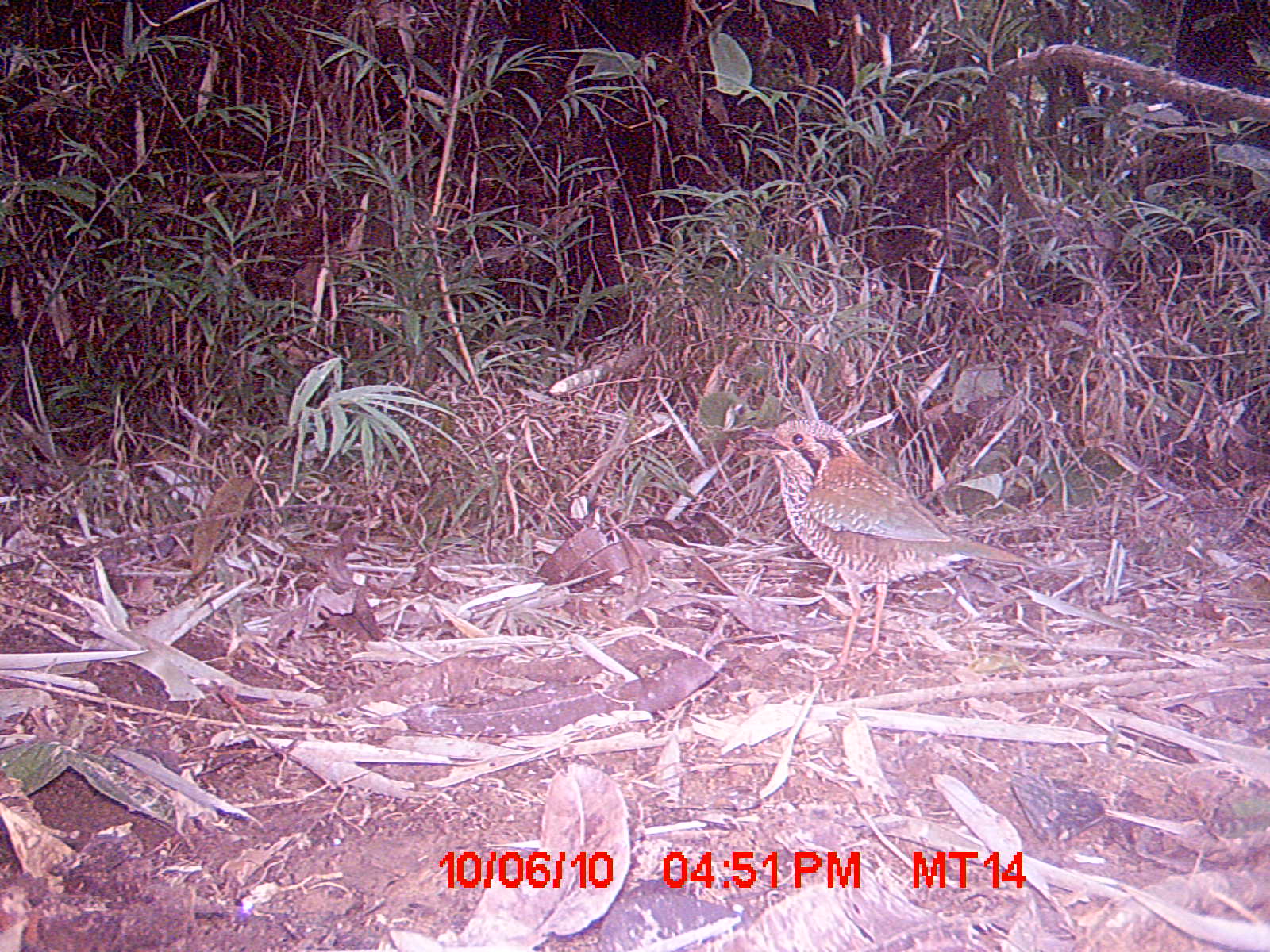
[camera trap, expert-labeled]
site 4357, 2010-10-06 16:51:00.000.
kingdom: Animalia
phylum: Chordata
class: Aves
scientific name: Aves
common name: bird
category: unknown bird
Unknown bird (bird) (Aves), count 1.